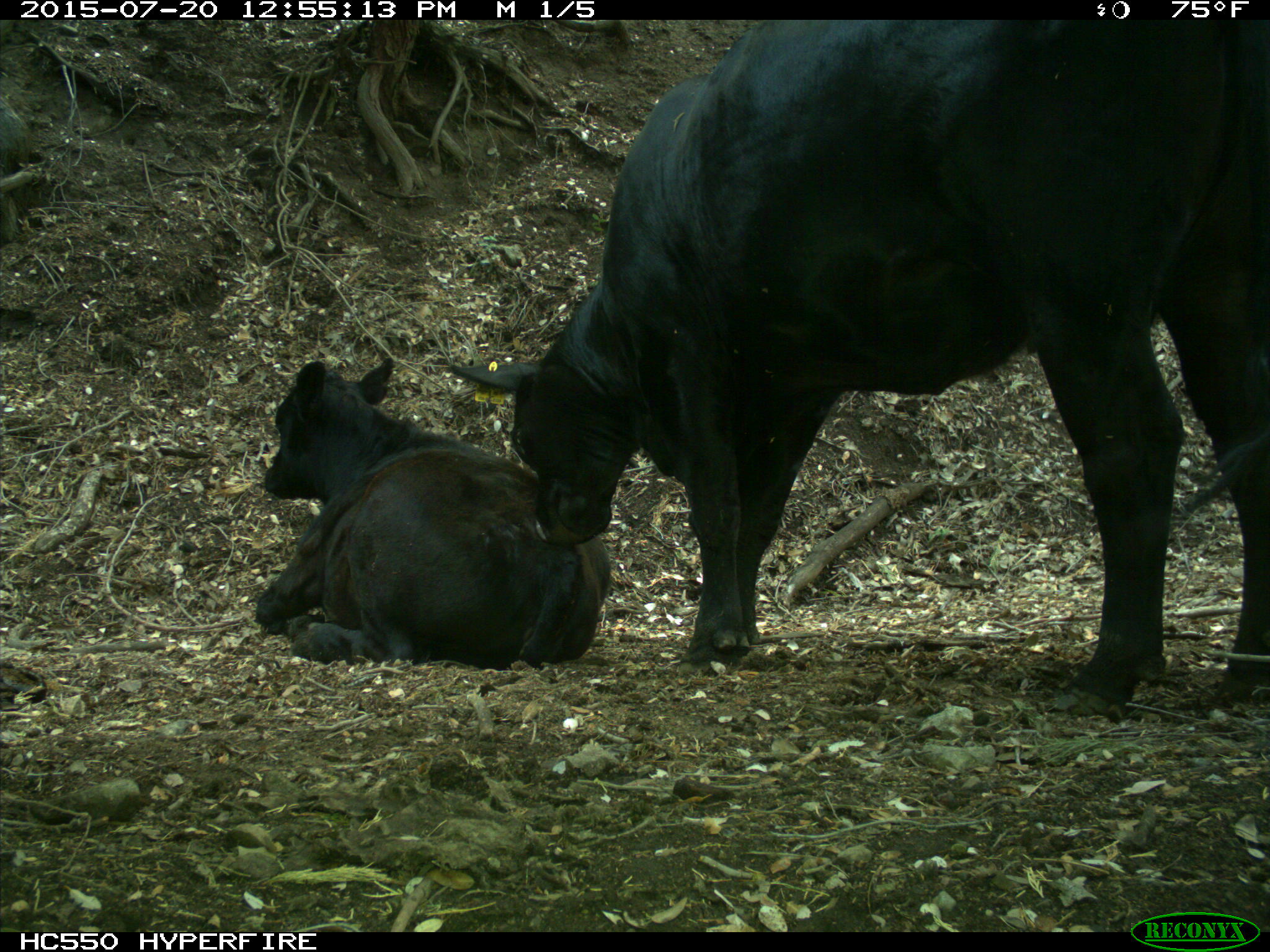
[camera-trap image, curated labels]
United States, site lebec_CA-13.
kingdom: Animalia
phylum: Chordata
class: Mammalia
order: Artiodactyla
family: Bovidae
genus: Bos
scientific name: Bos taurus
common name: domestic cow